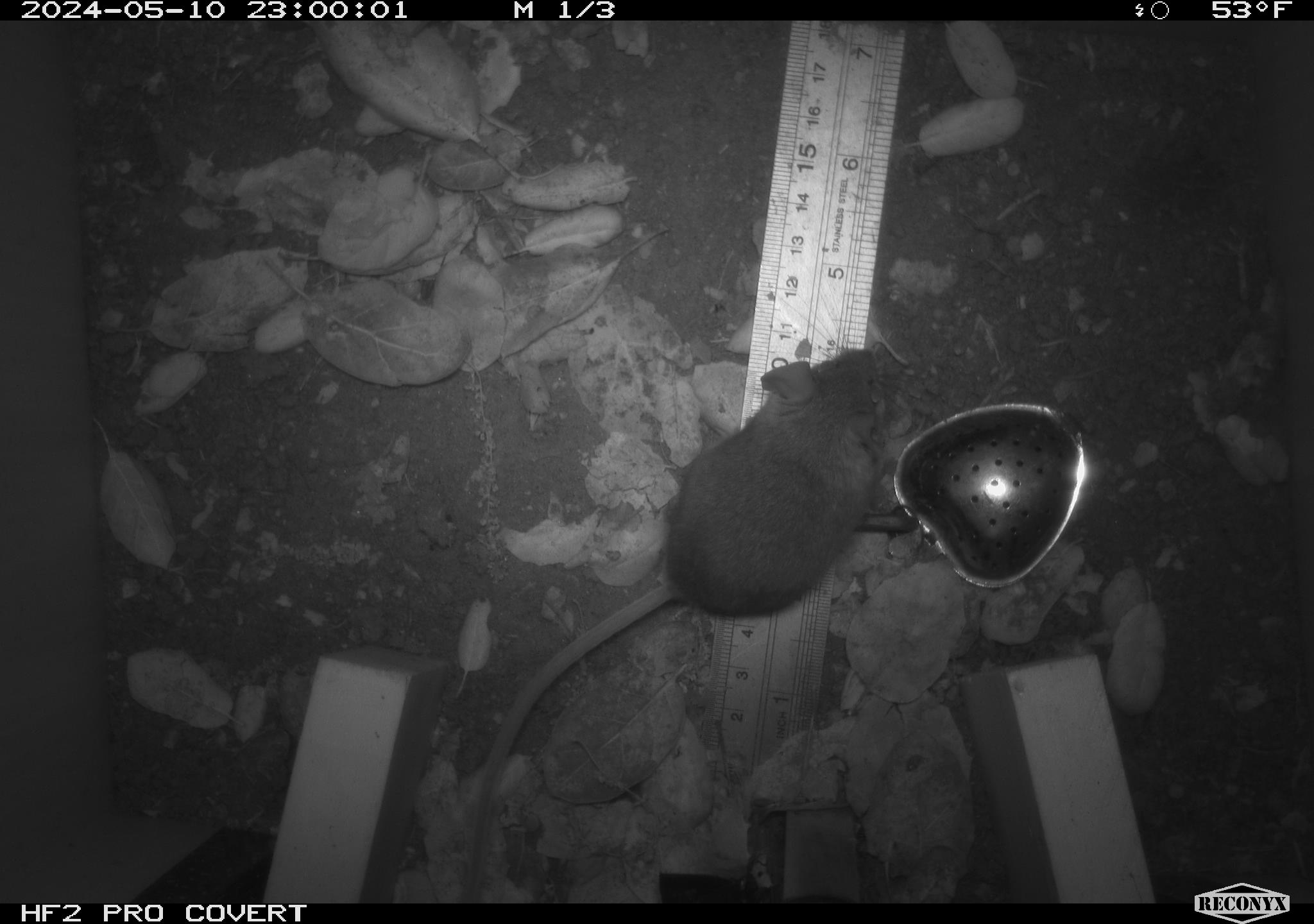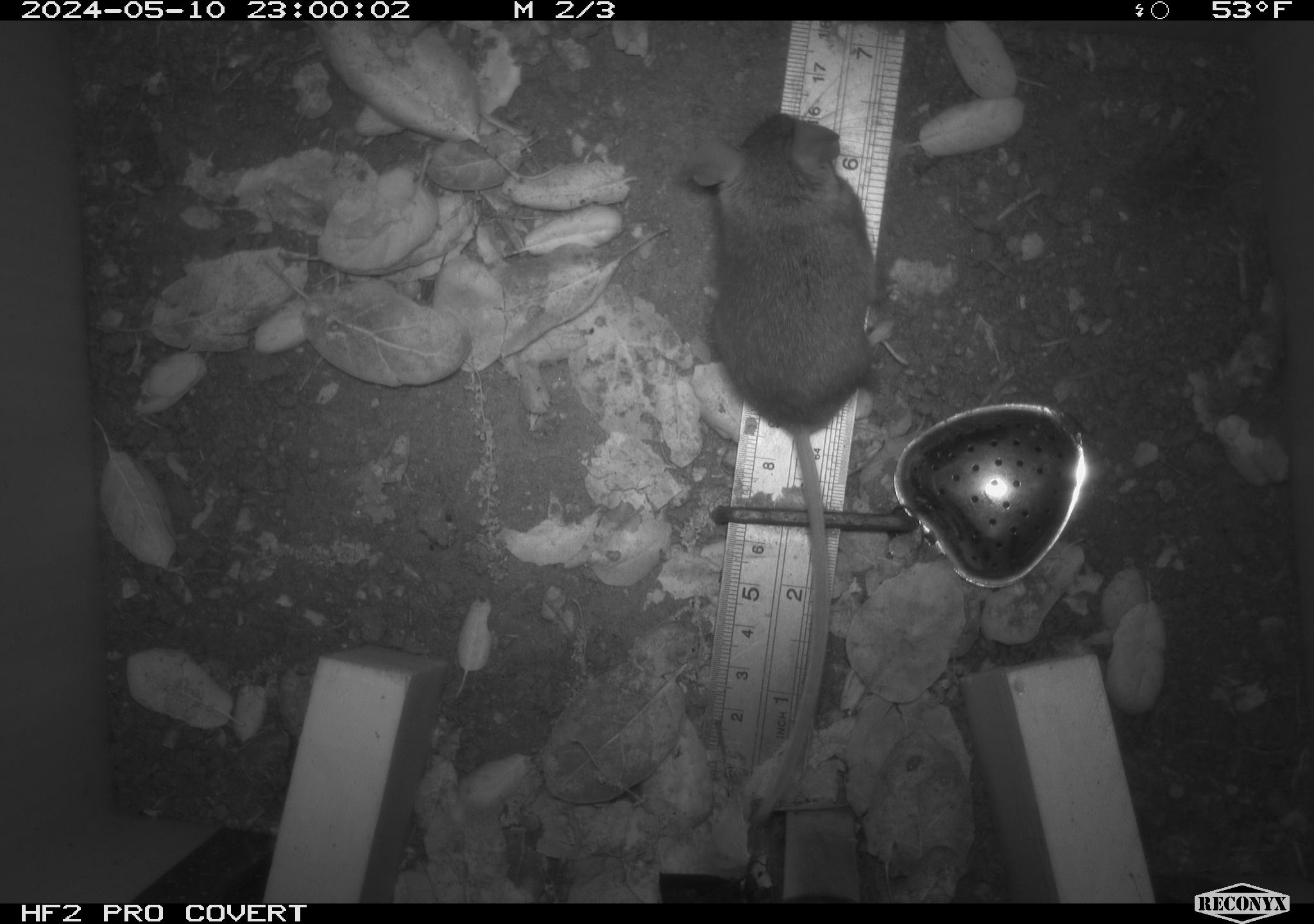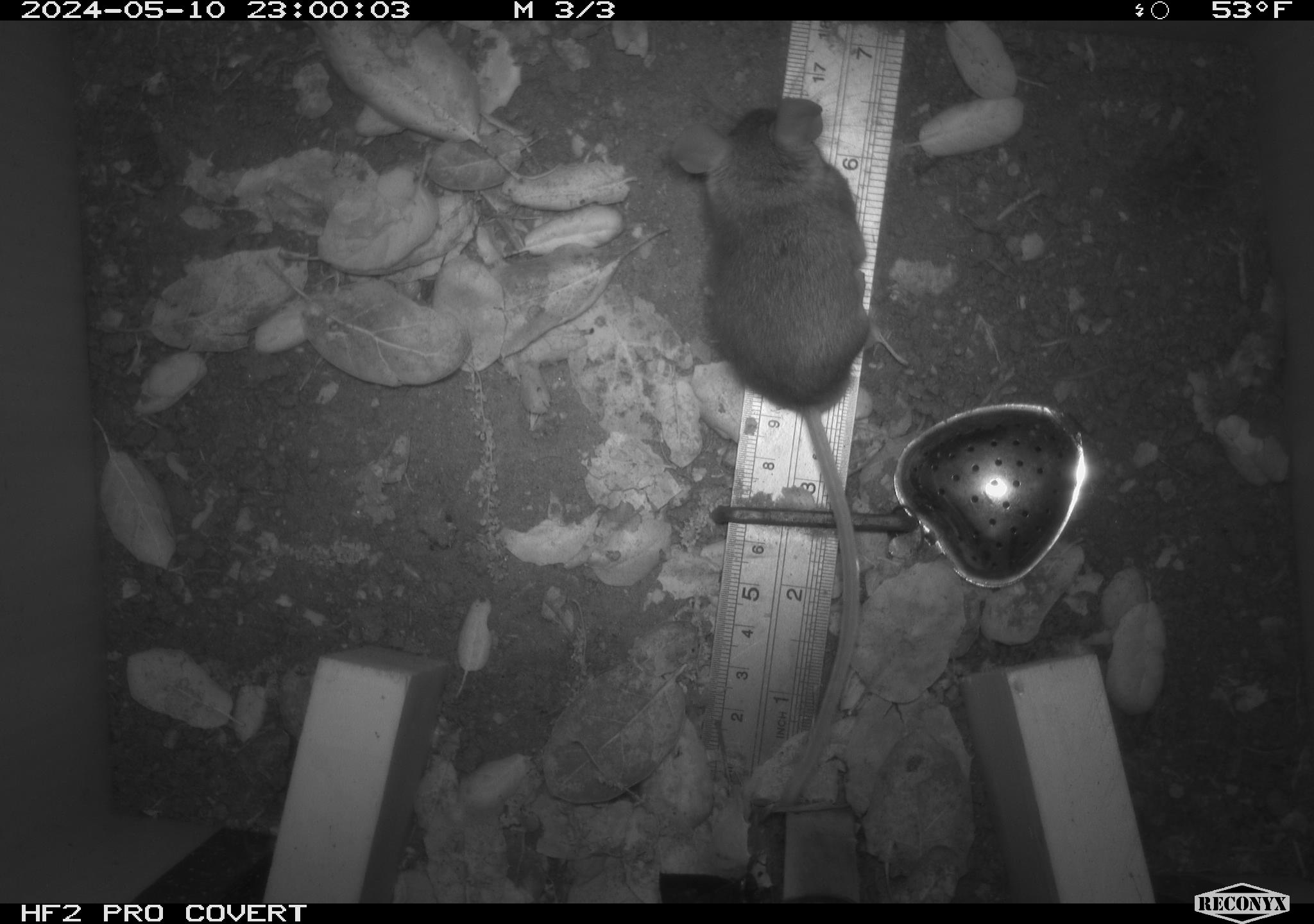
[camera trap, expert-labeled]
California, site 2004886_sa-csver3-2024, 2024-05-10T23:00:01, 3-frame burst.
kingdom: Animalia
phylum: Chordata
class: Mammalia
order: Rodentia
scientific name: Rodentia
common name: rodent